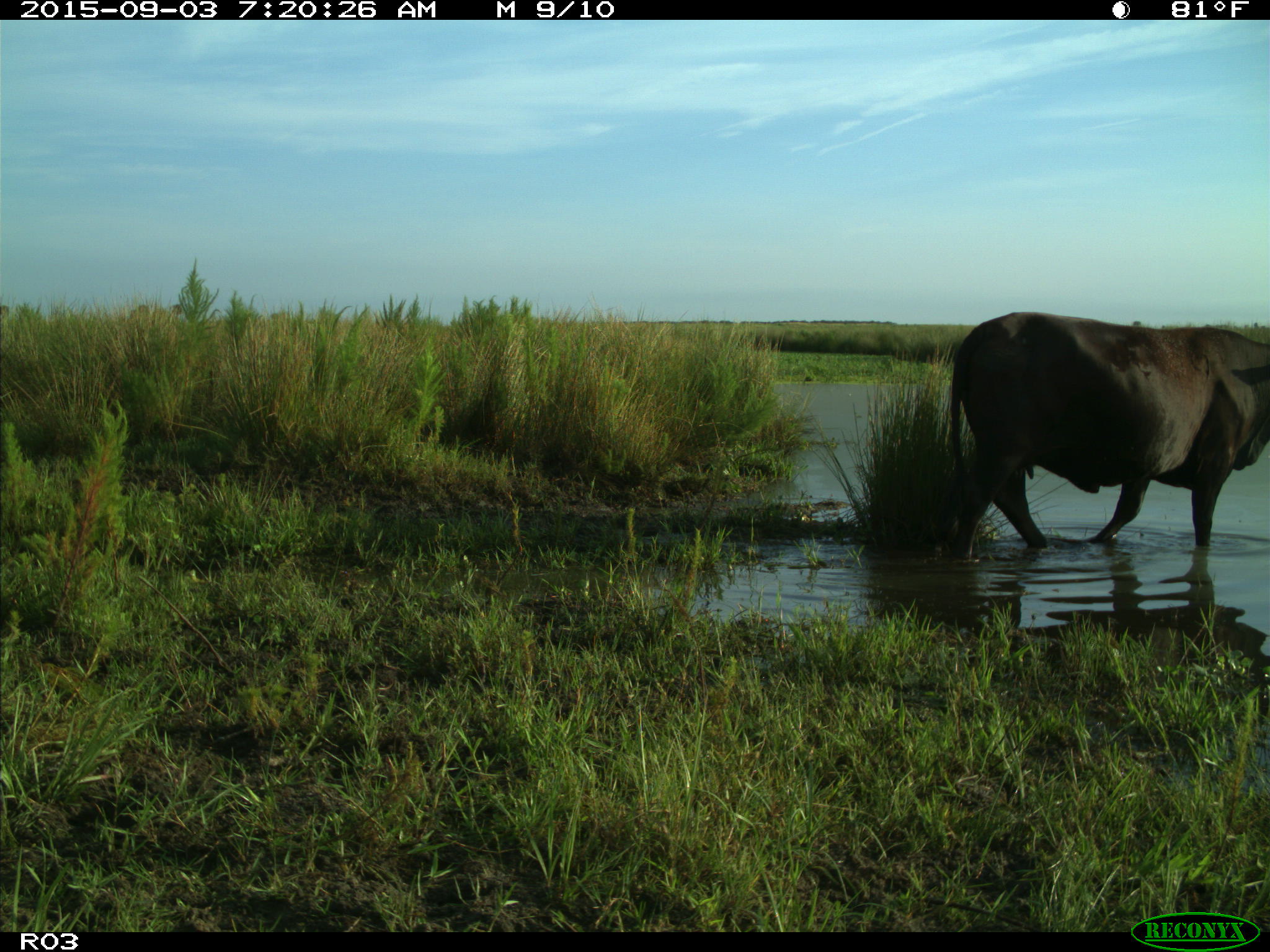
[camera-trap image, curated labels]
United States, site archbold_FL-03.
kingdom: Animalia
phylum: Chordata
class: Mammalia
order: Artiodactyla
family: Bovidae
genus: Bos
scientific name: Bos taurus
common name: domestic cow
Bos taurus (domestic cow).